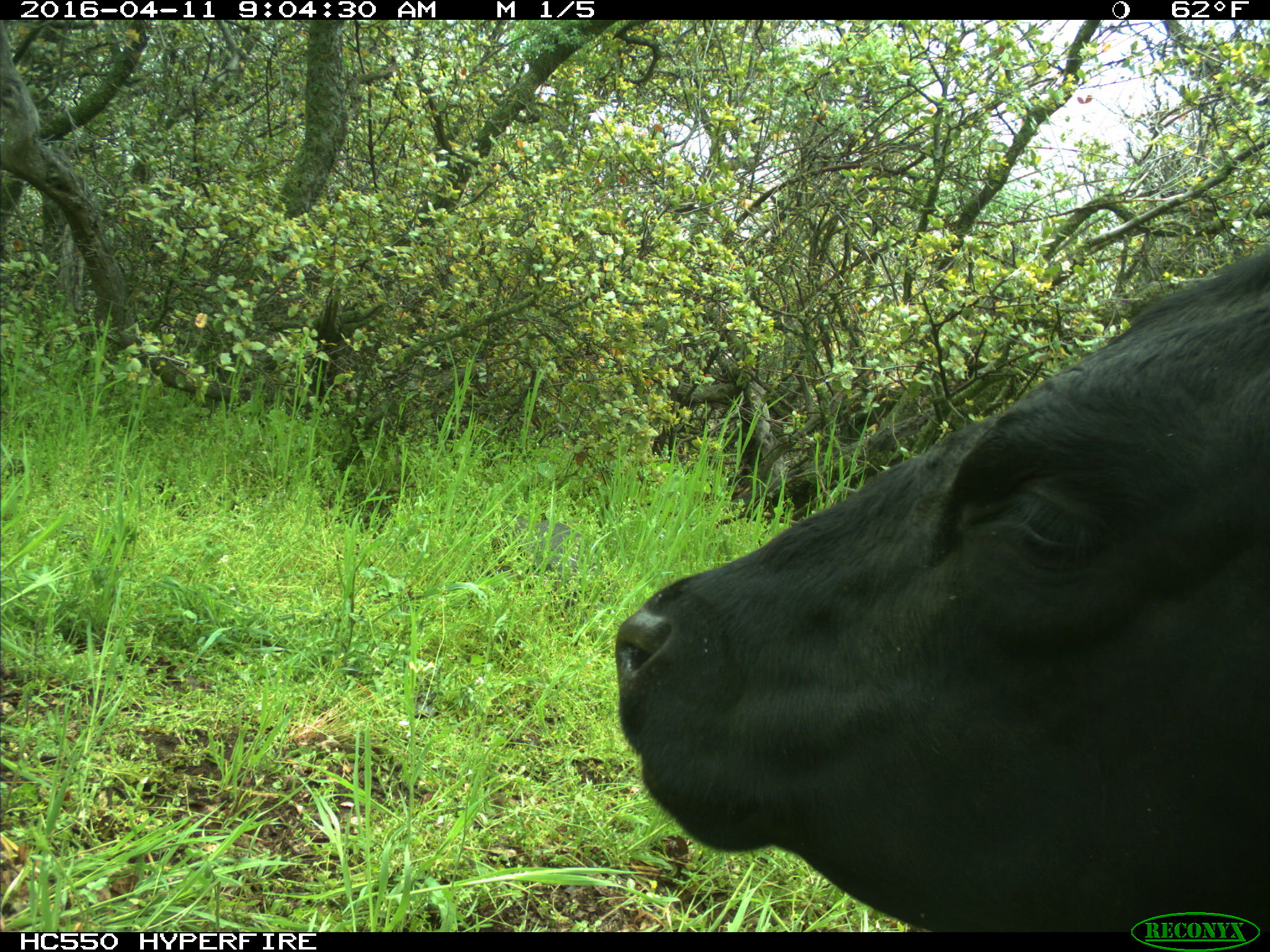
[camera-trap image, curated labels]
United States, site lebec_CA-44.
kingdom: Animalia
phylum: Chordata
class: Mammalia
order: Artiodactyla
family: Bovidae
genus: Bos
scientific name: Bos taurus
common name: domestic cow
Bos taurus (domestic cow).